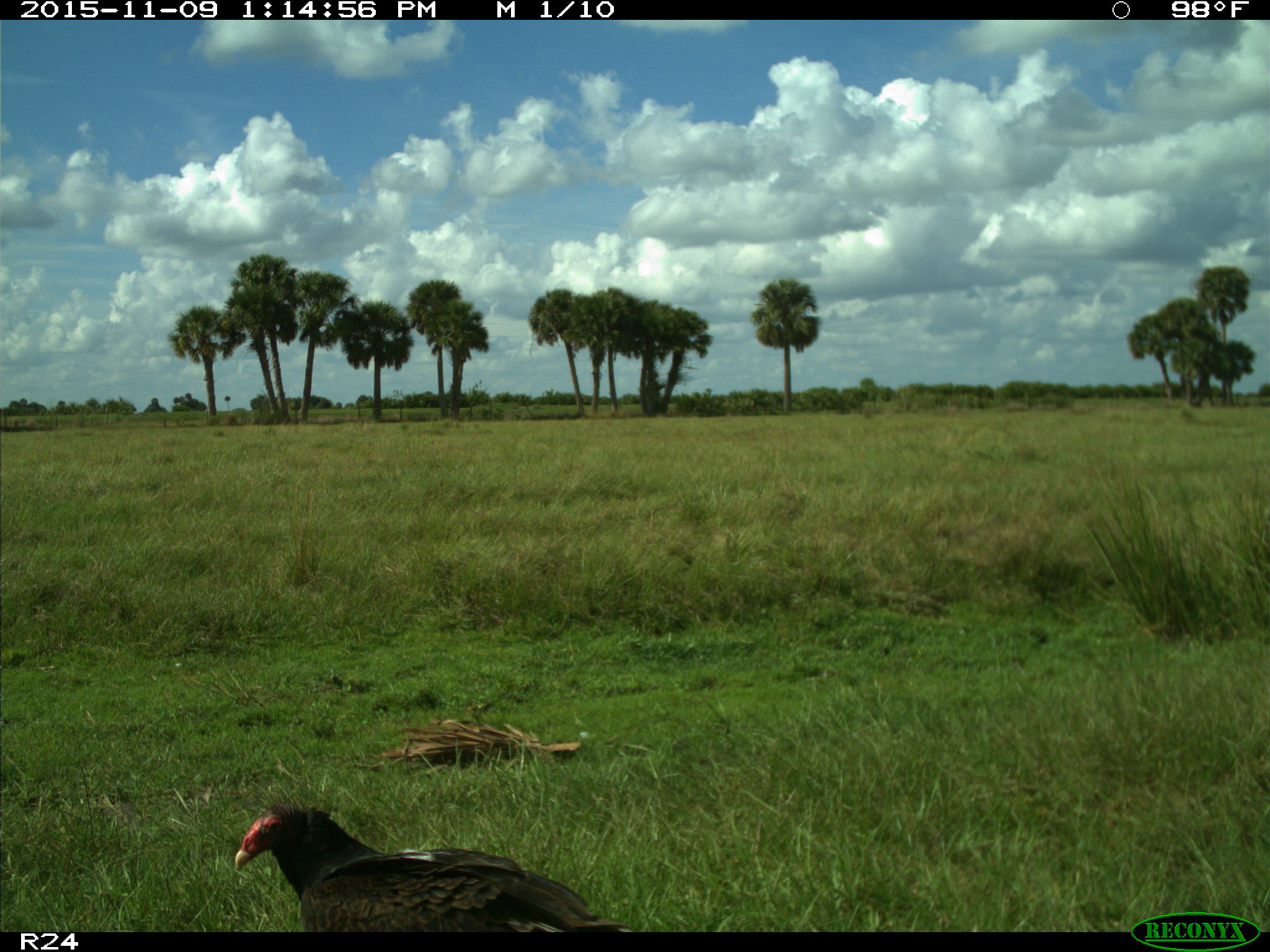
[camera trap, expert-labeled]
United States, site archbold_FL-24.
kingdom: Animalia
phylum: Chordata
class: Aves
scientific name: Aves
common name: birds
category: unidentified bird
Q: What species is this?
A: Unidentified bird (birds) (Aves).